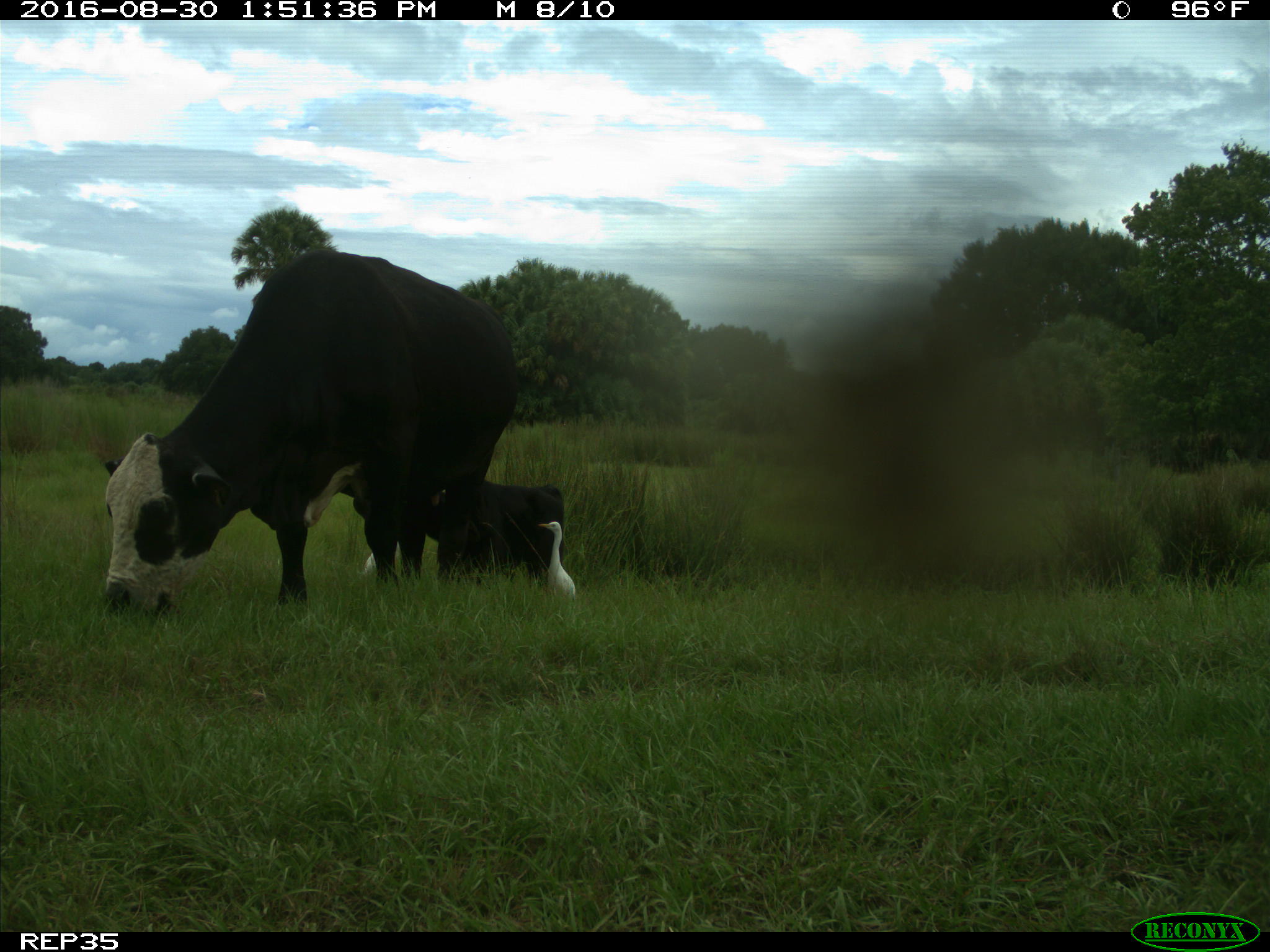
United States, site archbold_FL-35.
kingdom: Animalia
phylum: Chordata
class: Mammalia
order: Artiodactyla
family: Bovidae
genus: Bos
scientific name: Bos taurus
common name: domestic cow